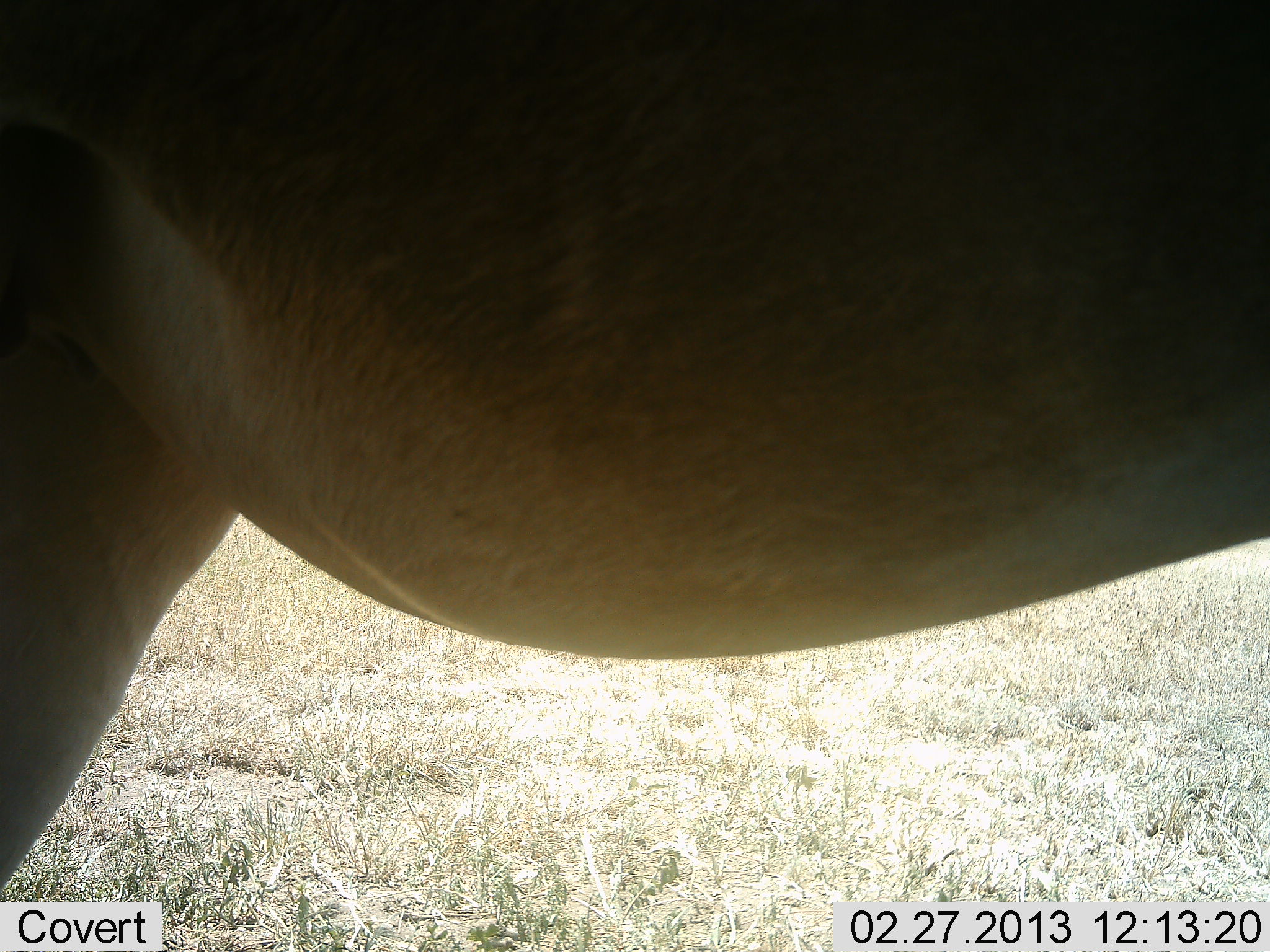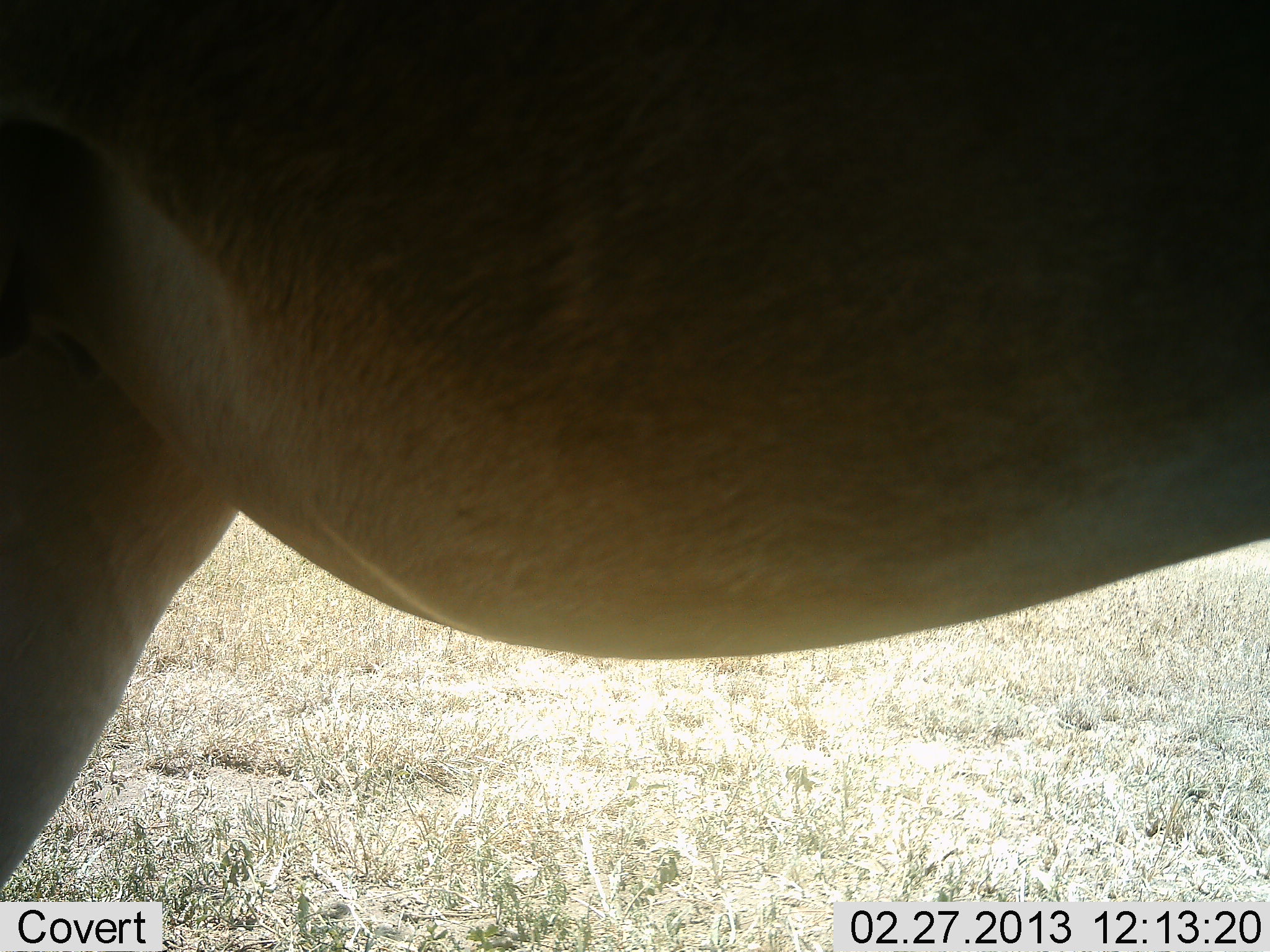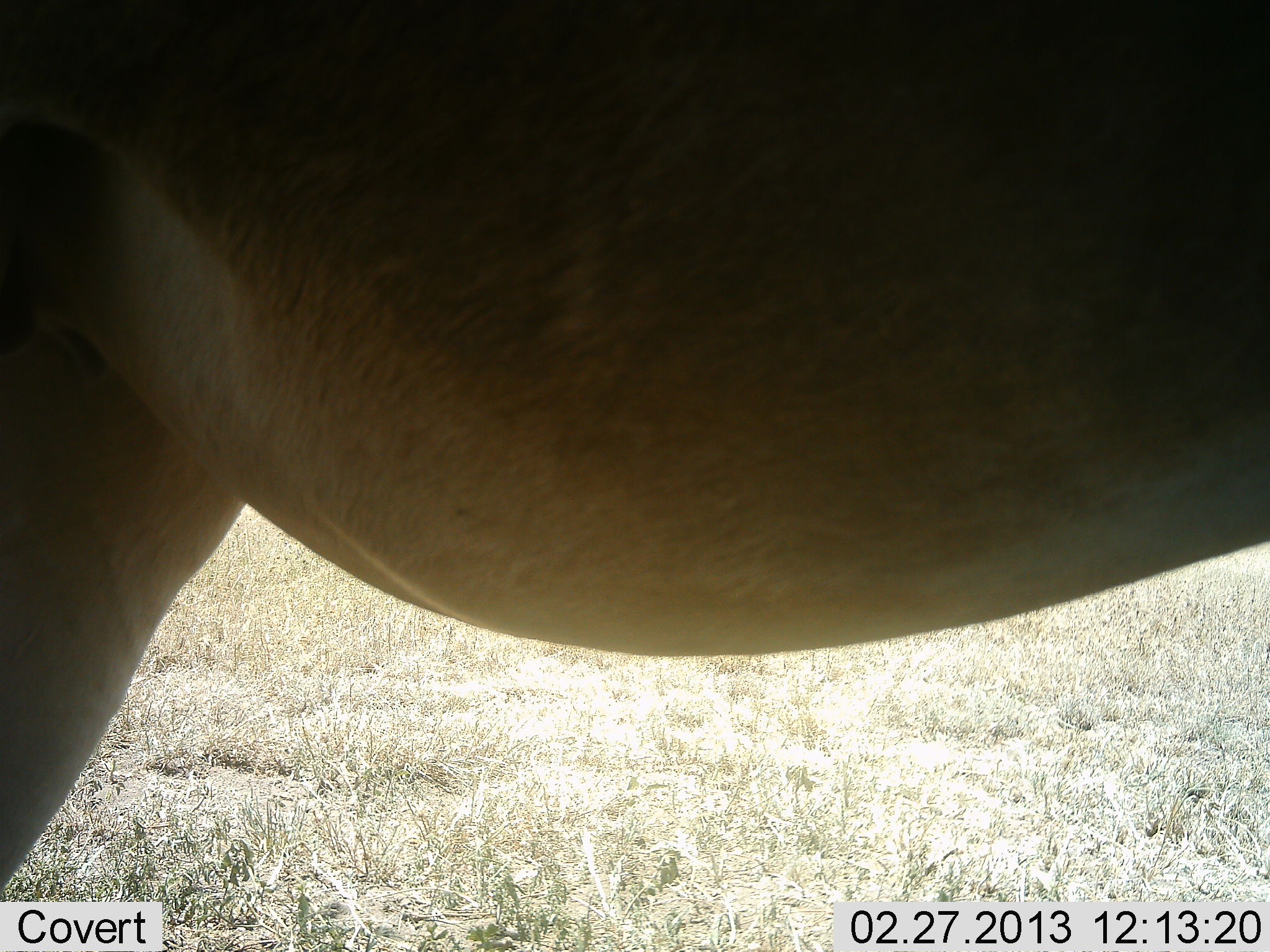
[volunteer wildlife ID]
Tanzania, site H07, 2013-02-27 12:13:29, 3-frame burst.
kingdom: Animalia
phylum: Chordata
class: Mammalia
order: Artiodactyla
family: Bovidae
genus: Alcelaphus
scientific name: Alcelaphus buselaphus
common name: hartebeest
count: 1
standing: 100%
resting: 0%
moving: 0%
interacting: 0%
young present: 0%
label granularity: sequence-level